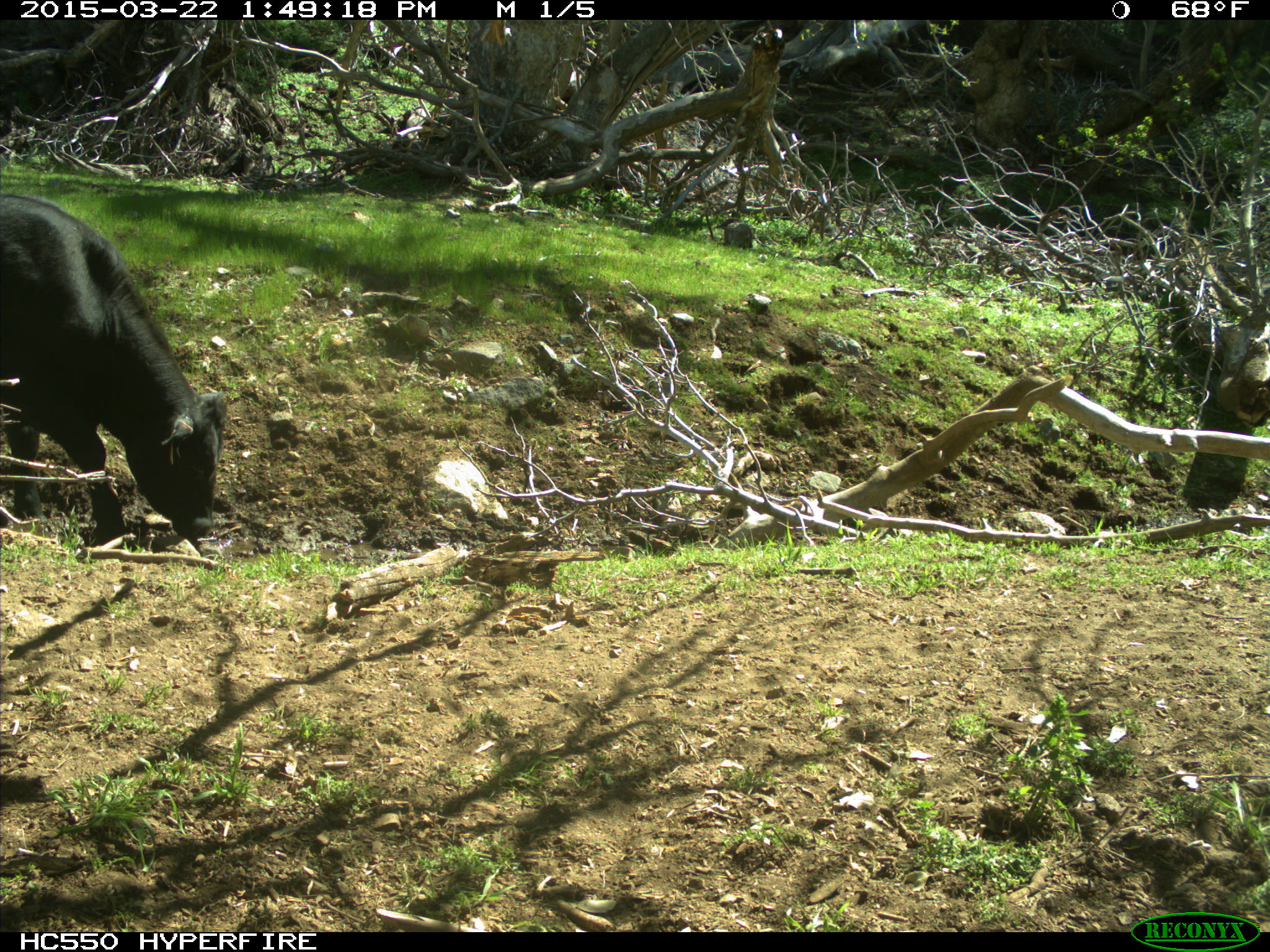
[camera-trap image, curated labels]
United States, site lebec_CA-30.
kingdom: Animalia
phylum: Chordata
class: Mammalia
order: Artiodactyla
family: Bovidae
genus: Bos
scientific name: Bos taurus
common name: domestic cow